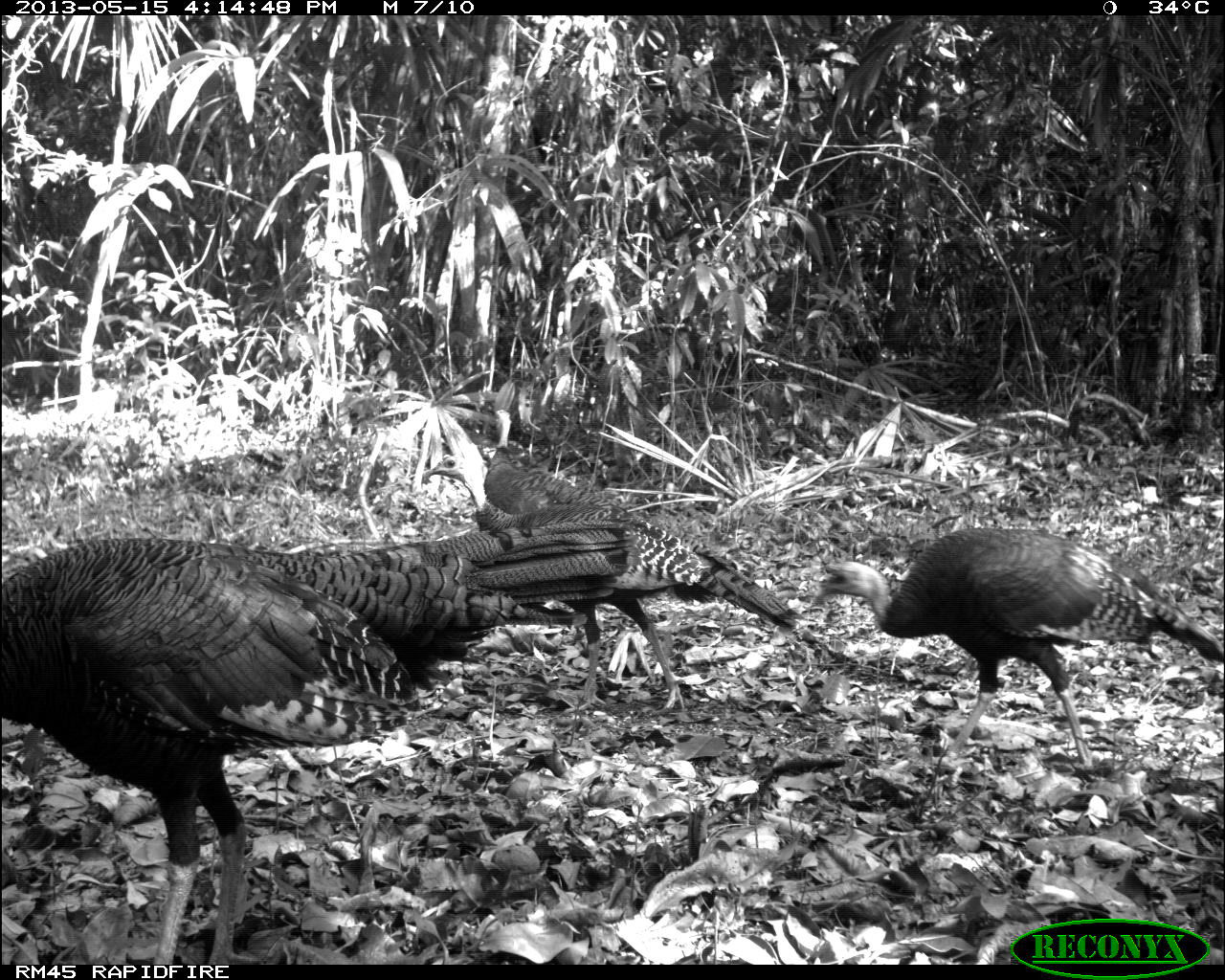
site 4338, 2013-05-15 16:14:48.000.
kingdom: Animalia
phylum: Chordata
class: Aves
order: Galliformes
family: Phasianidae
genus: Meleagris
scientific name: Meleagris ocellata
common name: ocellated turkey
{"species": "Meleagris ocellata (ocellated turkey)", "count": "4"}